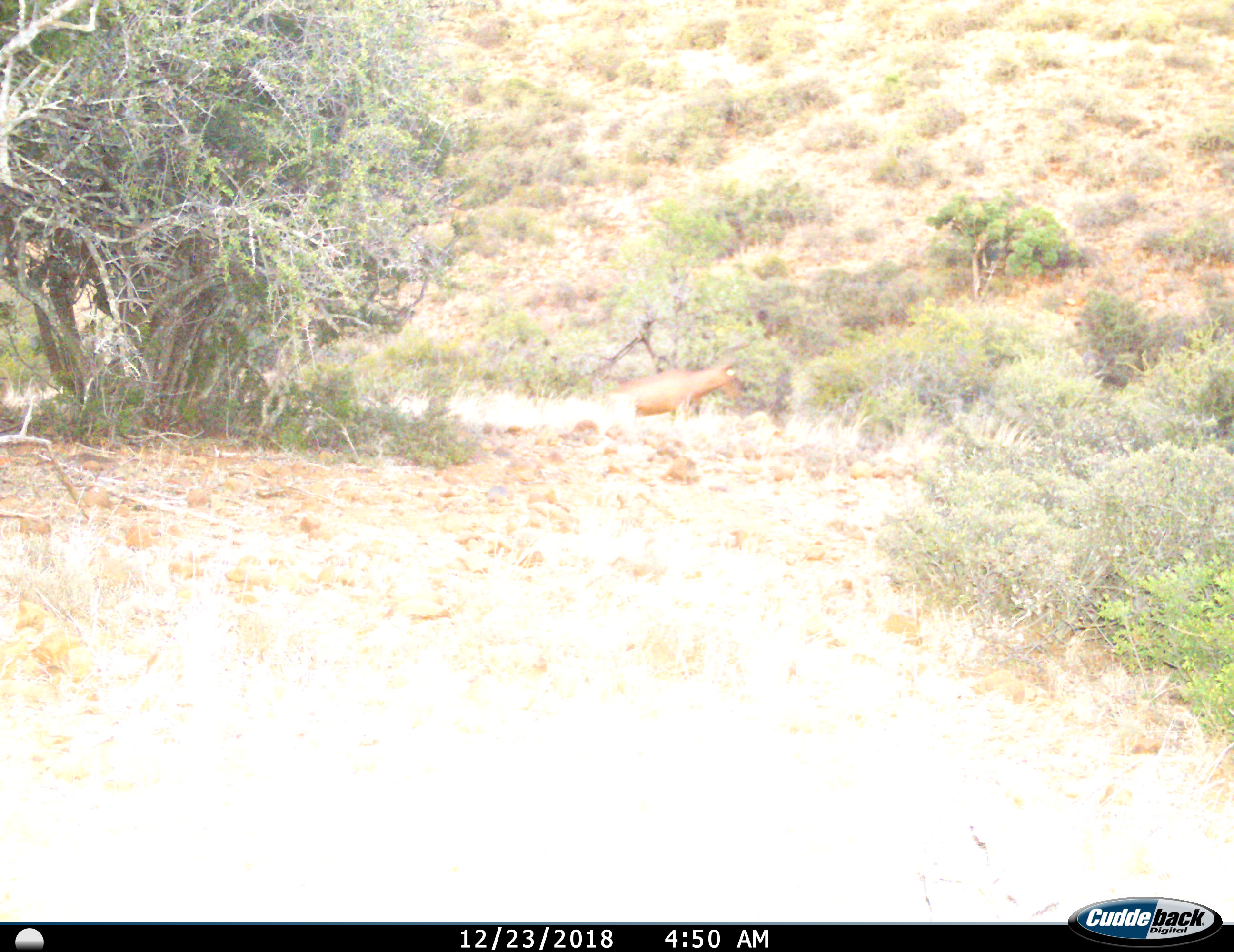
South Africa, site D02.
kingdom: Animalia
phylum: Chordata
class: Mammalia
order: Artiodactyla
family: Bovidae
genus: Alcelaphus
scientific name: Alcelaphus buselaphus caama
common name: red hartebeest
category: hartebeestred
Hartebeestred (red hartebeest) (Alcelaphus buselaphus caama), count 1. Behavior (volunteer vote fractions): standing 33%, resting 0%, moving 67%, interacting 0%. Young present (vote fraction): 0%. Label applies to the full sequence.